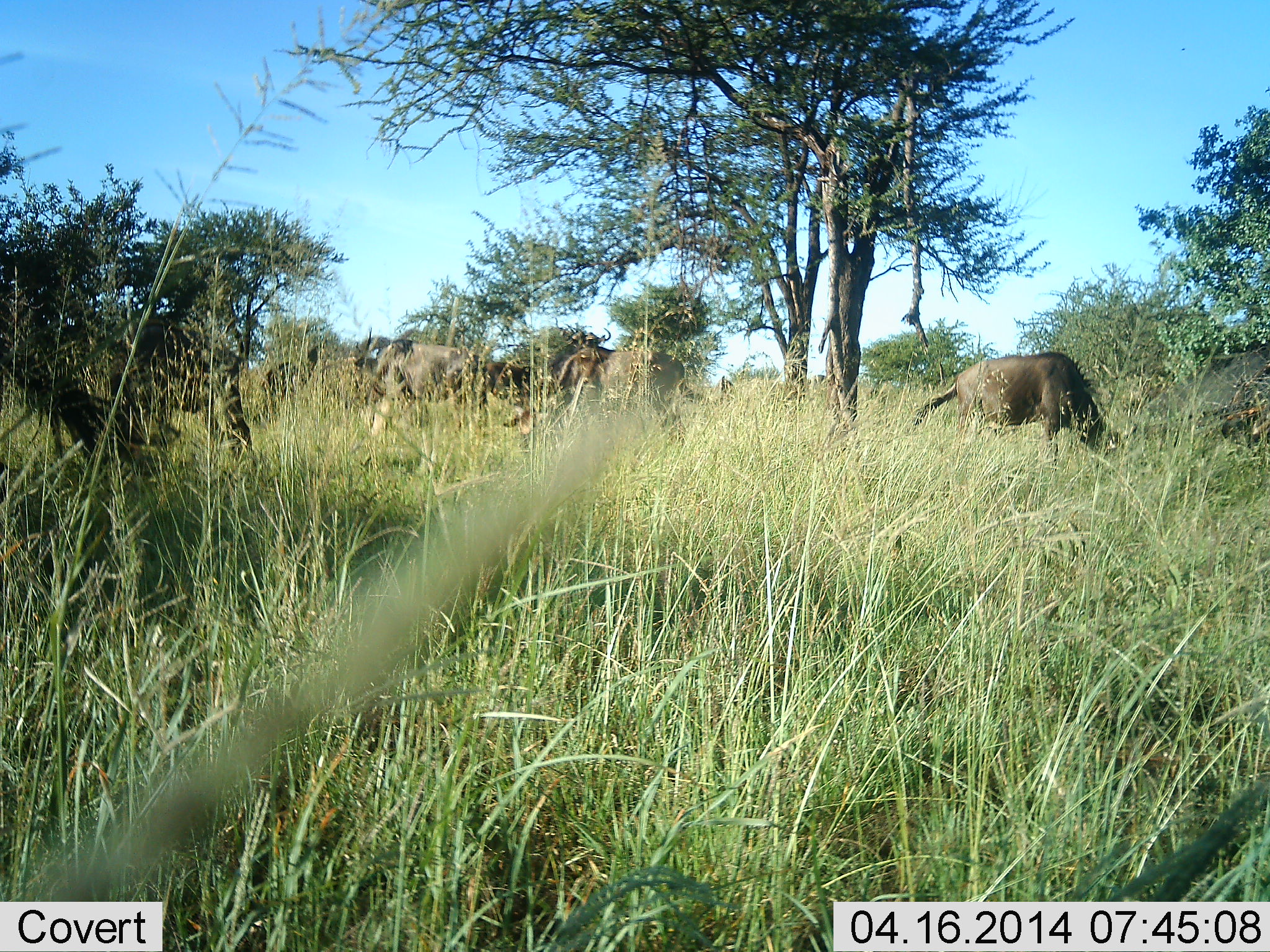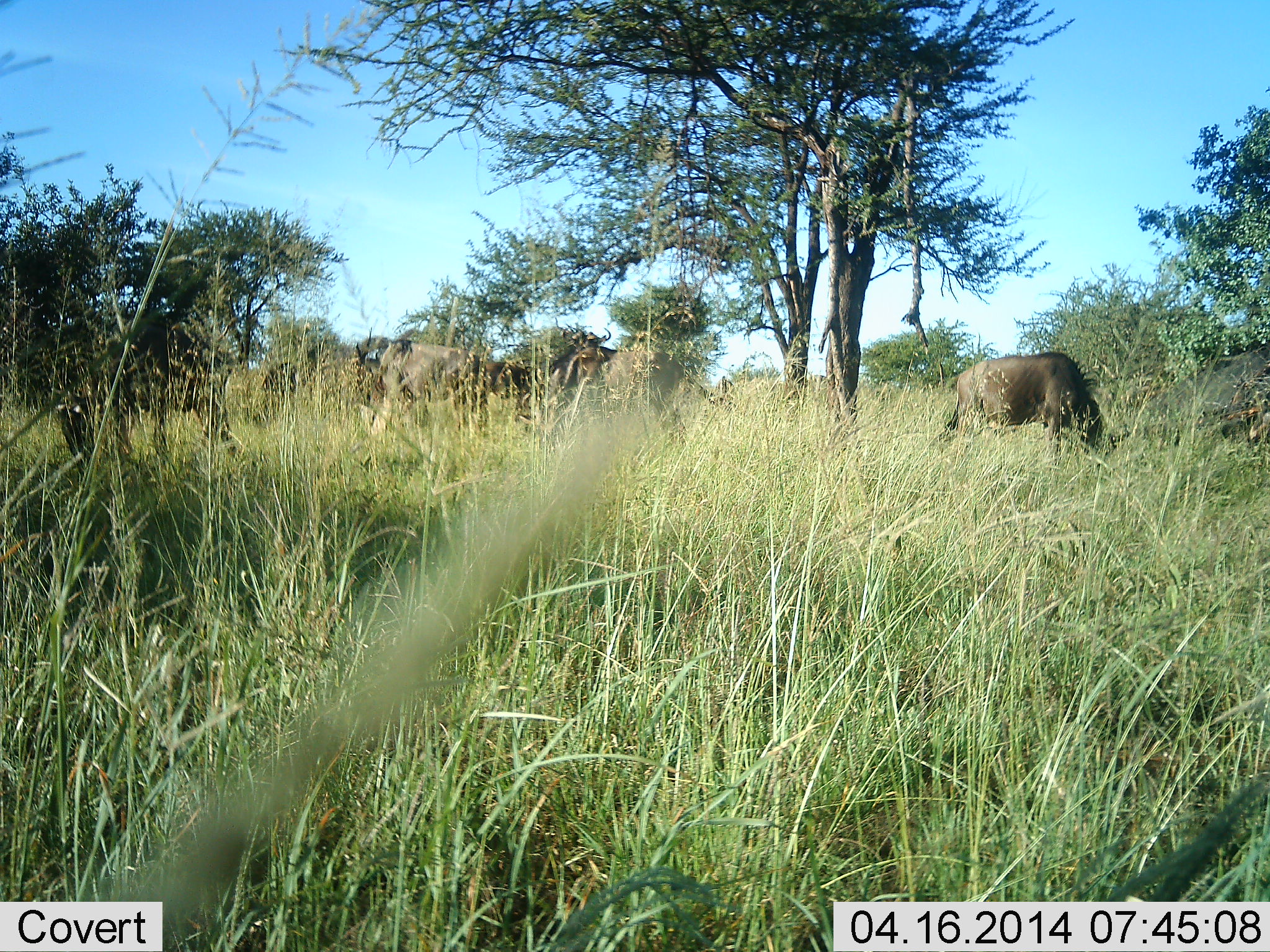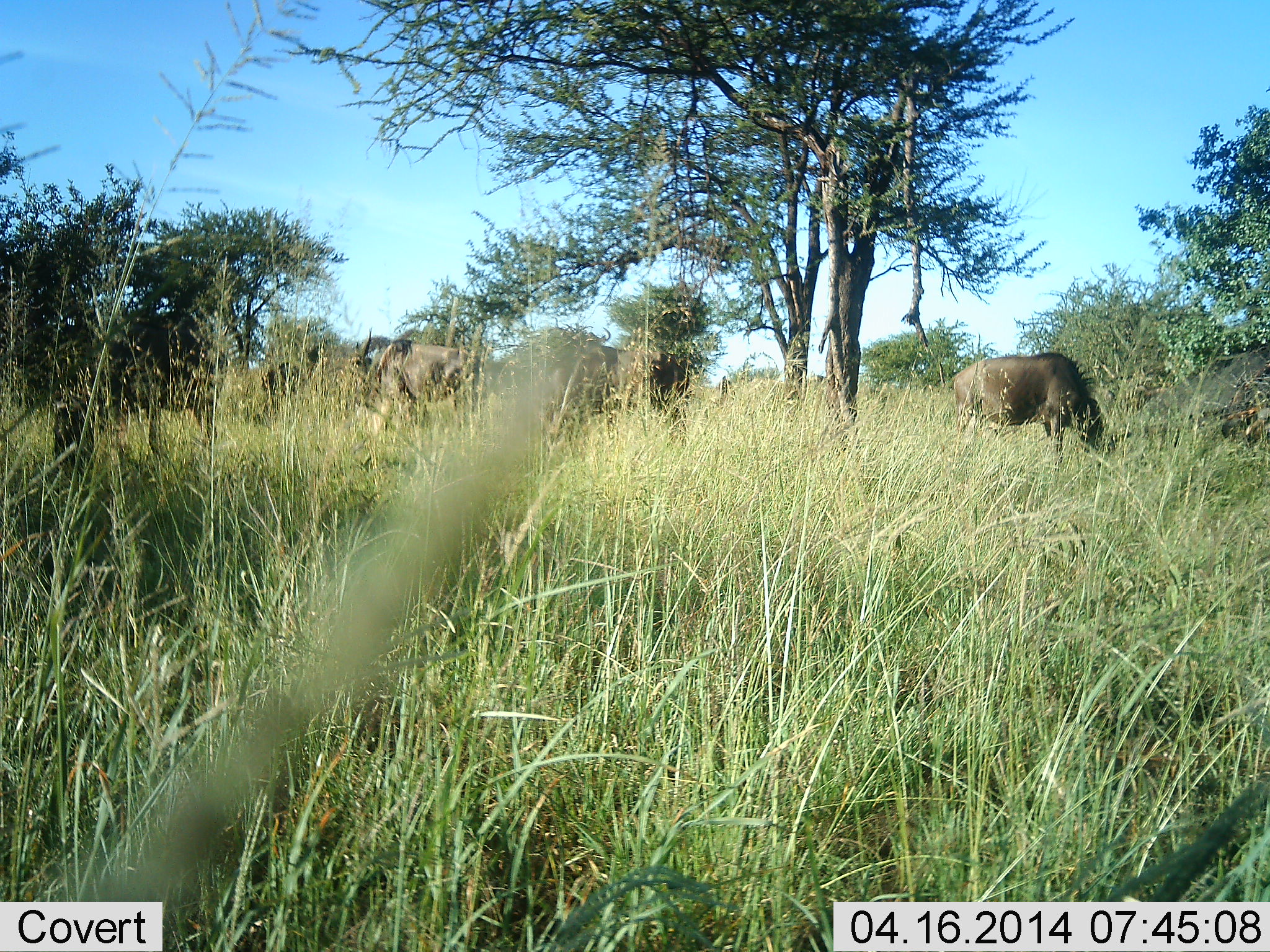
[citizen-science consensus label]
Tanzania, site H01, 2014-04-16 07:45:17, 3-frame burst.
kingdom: Animalia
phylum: Chordata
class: Mammalia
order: Artiodactyla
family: Bovidae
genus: Connochaetes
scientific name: Connochaetes taurinus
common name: blue wildebeest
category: wildebeest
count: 5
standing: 40%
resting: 0%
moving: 0%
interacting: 0%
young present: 0%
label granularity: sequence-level